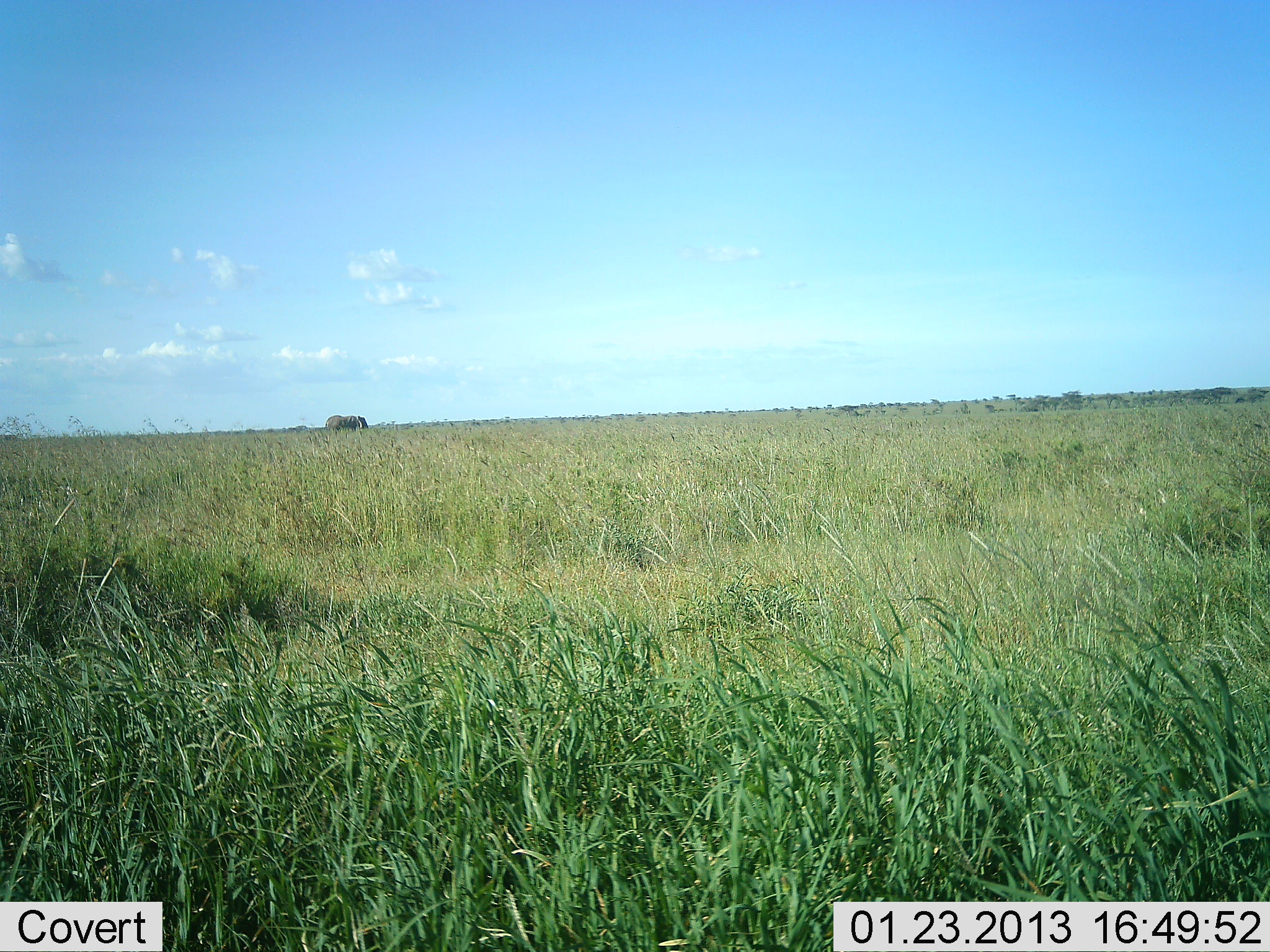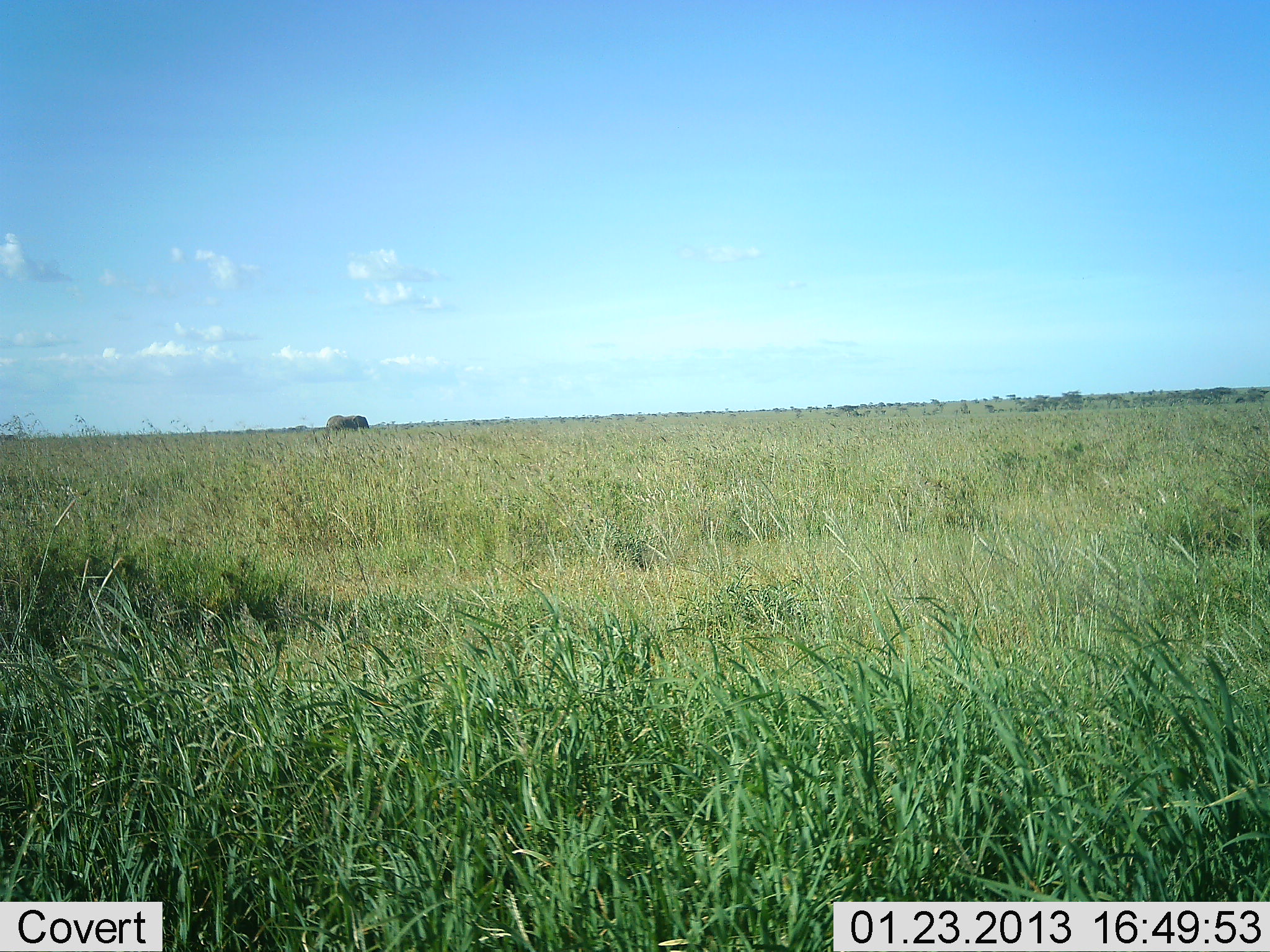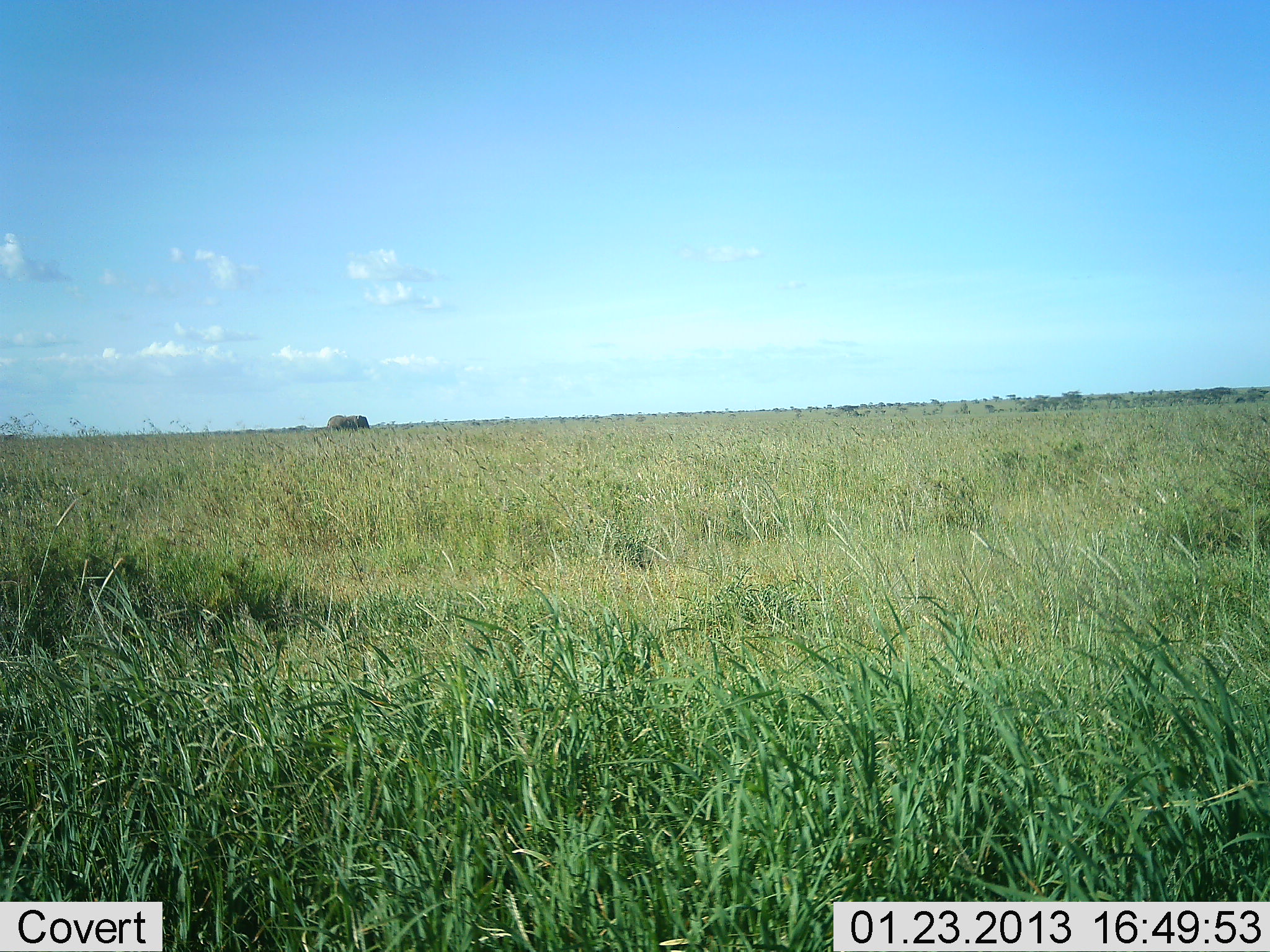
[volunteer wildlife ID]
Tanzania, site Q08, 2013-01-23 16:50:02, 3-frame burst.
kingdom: Animalia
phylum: Chordata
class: Mammalia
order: Proboscidea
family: Elephantidae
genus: Loxodonta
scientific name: Loxodonta africana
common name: african bush elephant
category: elephant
Elephant (african bush elephant) (Loxodonta africana), count 1. Behavior (volunteer vote fractions): standing 74%, resting 0%, moving 30%, interacting 0%. Young present (vote fraction): 0%. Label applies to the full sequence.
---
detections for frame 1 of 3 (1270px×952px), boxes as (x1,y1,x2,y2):
animal: (324,415,358,435); (353,415,369,430)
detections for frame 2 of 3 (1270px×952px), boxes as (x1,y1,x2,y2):
animal: (326,415,349,435); (344,415,370,432)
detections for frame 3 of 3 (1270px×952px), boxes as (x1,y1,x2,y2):
animal: (326,414,352,432); (346,415,370,430)